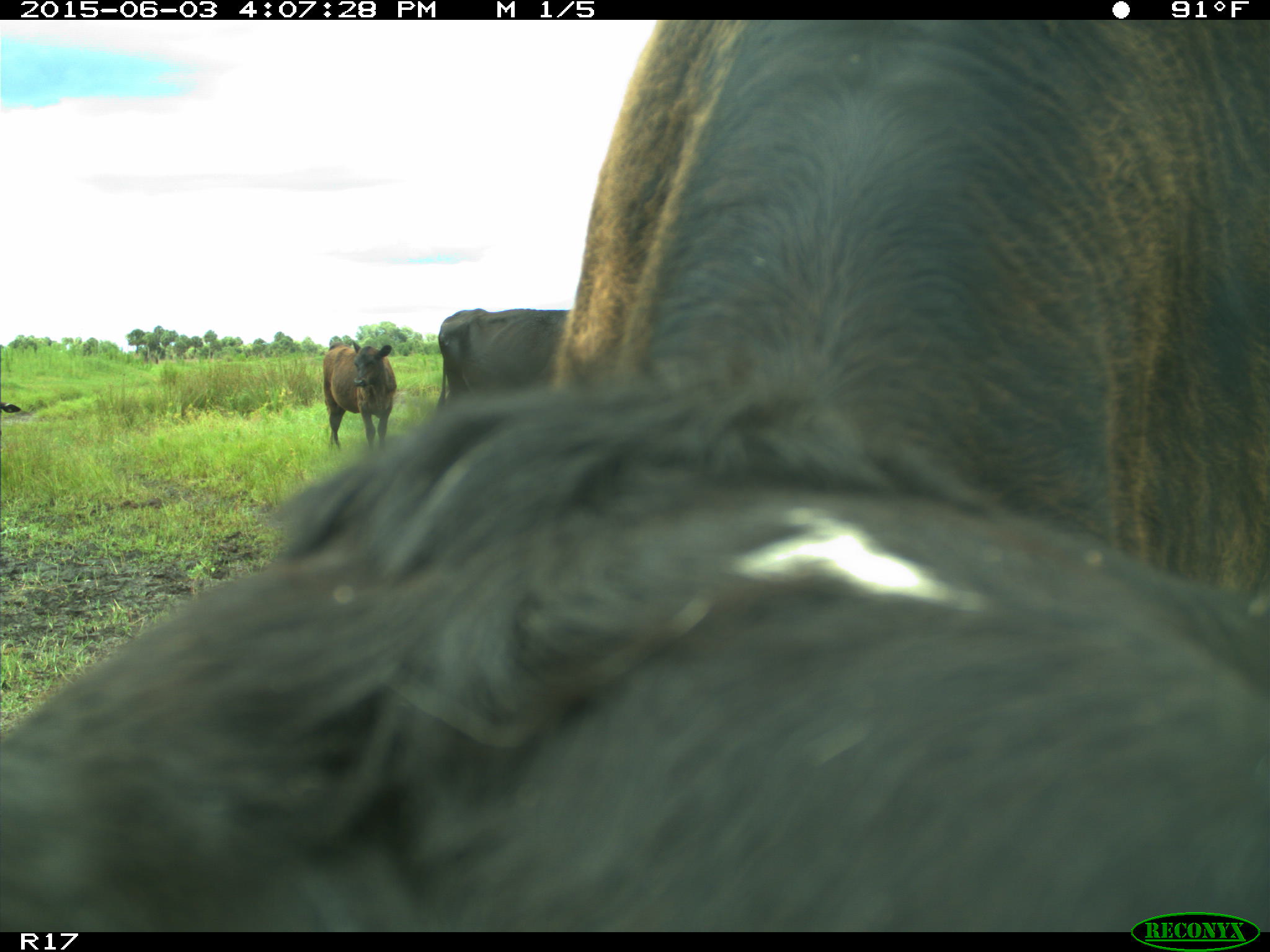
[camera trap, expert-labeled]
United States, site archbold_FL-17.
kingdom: Animalia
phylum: Chordata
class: Mammalia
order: Artiodactyla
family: Bovidae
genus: Bos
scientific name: Bos taurus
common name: domestic cow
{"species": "Bos taurus (domestic cow)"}